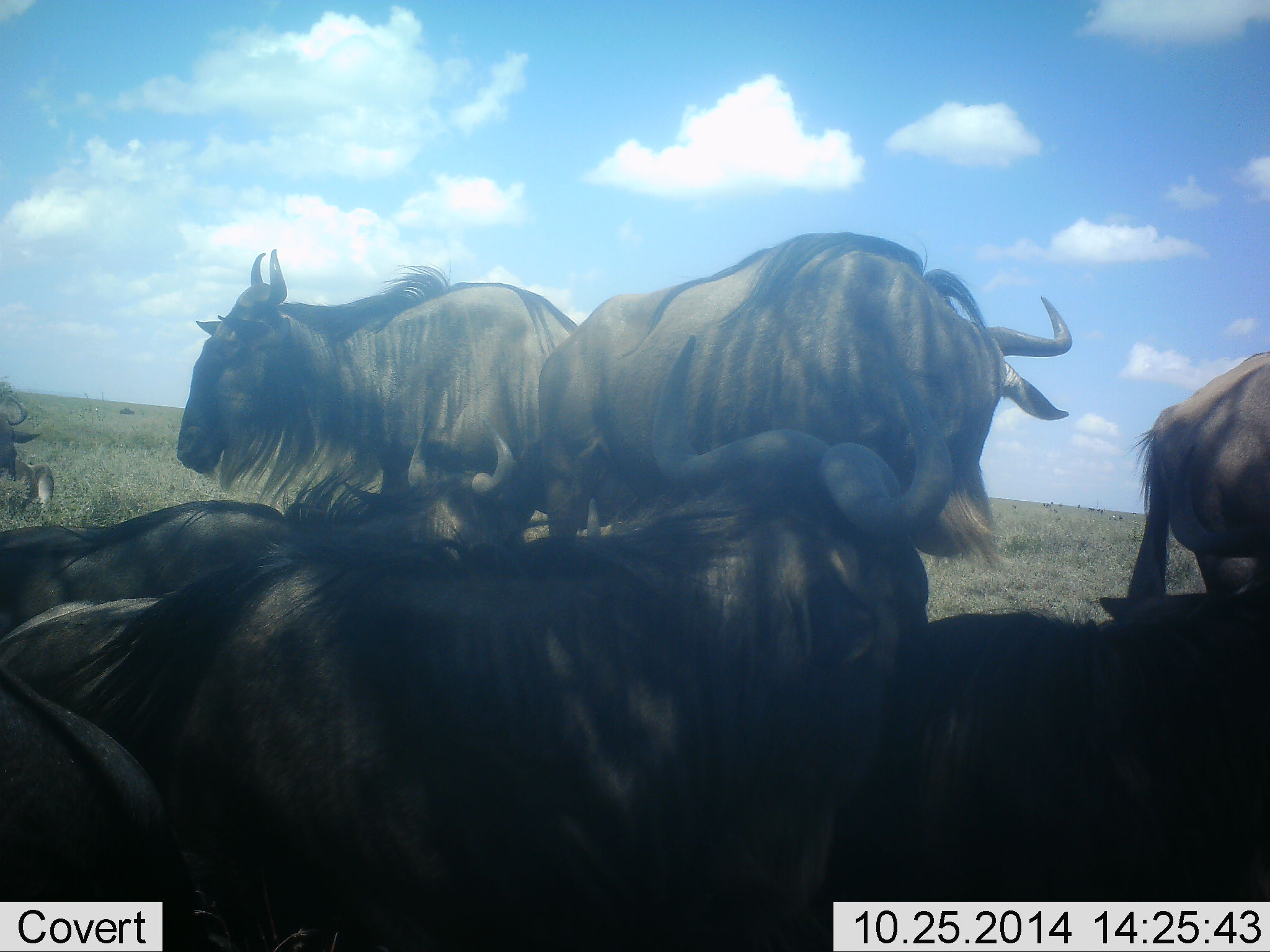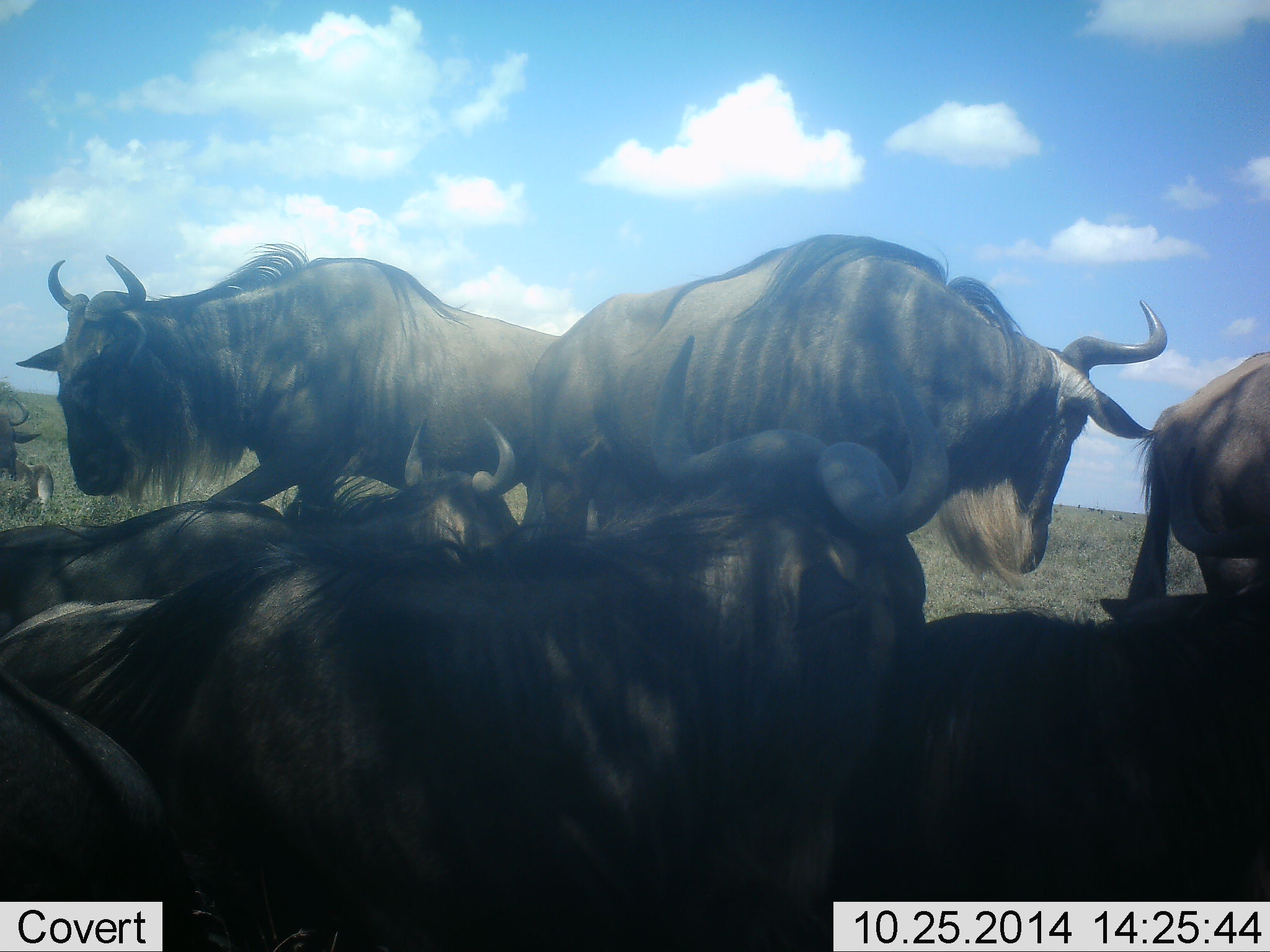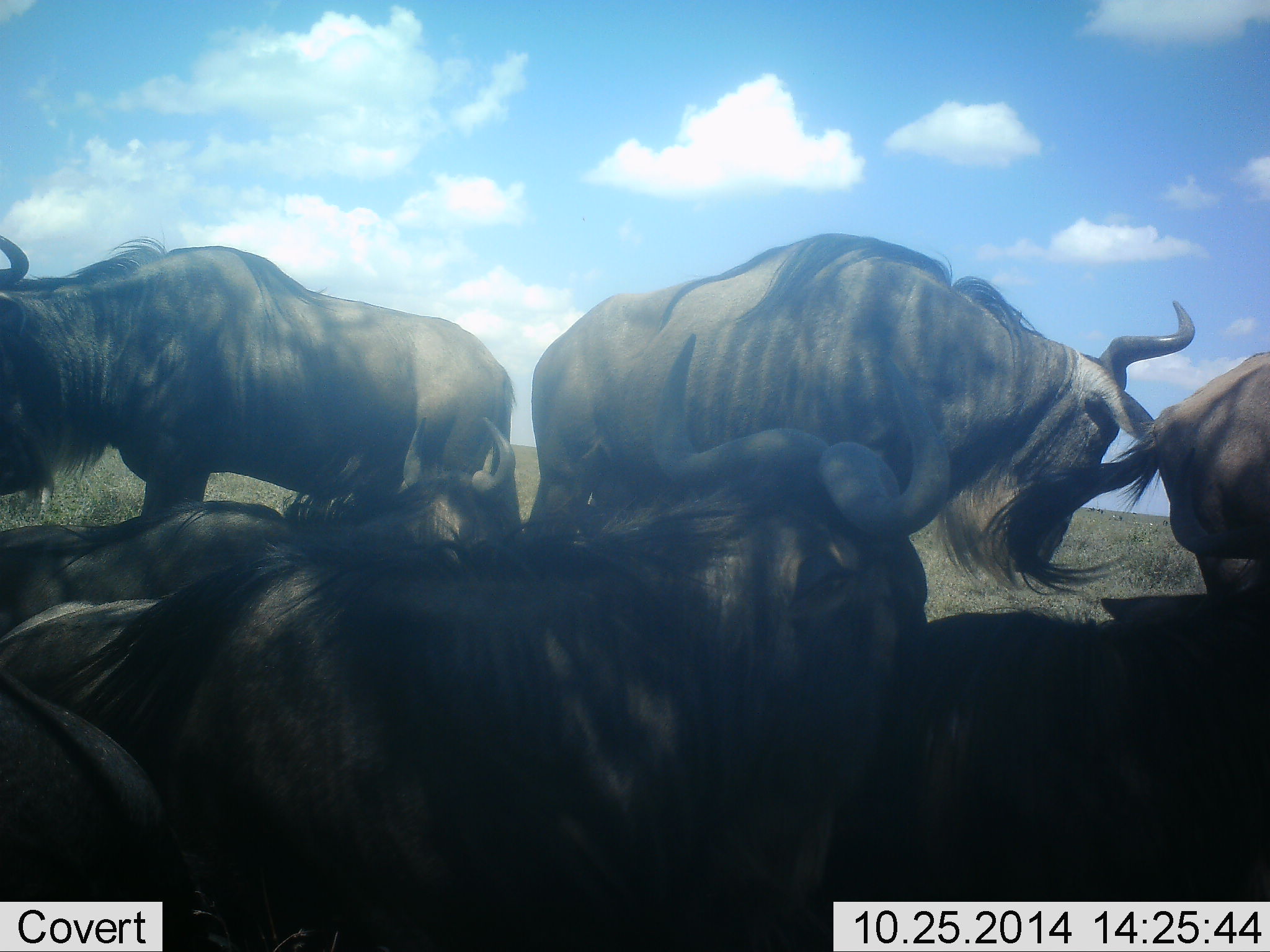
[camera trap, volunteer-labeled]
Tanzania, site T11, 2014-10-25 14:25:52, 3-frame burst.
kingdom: Animalia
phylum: Chordata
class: Mammalia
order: Artiodactyla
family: Bovidae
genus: Connochaetes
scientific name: Connochaetes taurinus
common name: blue wildebeest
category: wildebeest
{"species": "wildebeest (blue wildebeest) (Connochaetes taurinus)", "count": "7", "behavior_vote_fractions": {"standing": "80%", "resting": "100%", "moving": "30%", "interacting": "0%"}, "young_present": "0%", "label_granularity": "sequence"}